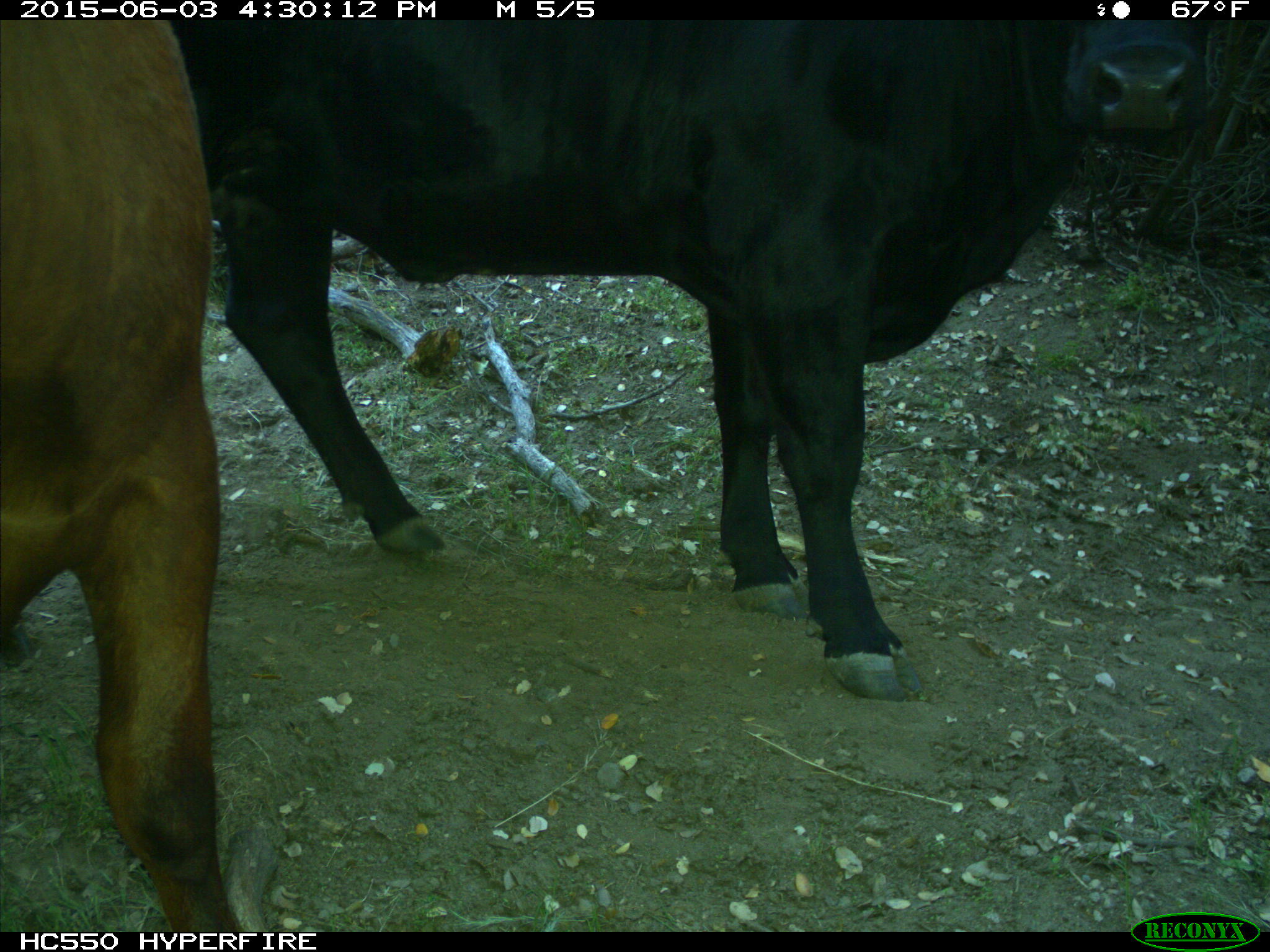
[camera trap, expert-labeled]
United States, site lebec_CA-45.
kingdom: Animalia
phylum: Chordata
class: Mammalia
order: Artiodactyla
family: Bovidae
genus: Bos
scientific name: Bos taurus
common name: domestic cow